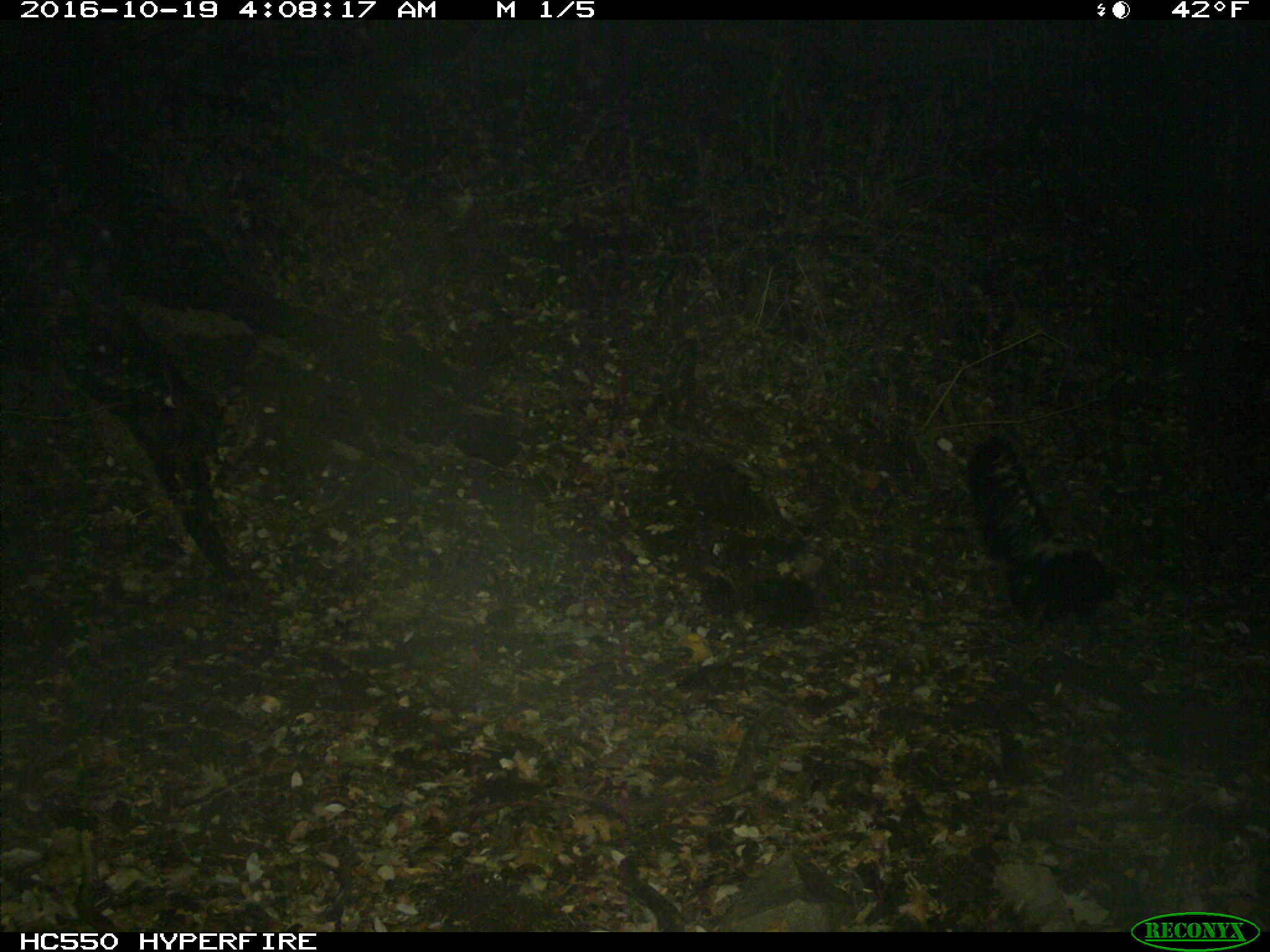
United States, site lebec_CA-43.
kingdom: Animalia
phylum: Chordata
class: Mammalia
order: Carnivora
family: Mephitidae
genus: Mephitis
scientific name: Mephitis mephitis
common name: striped skunk